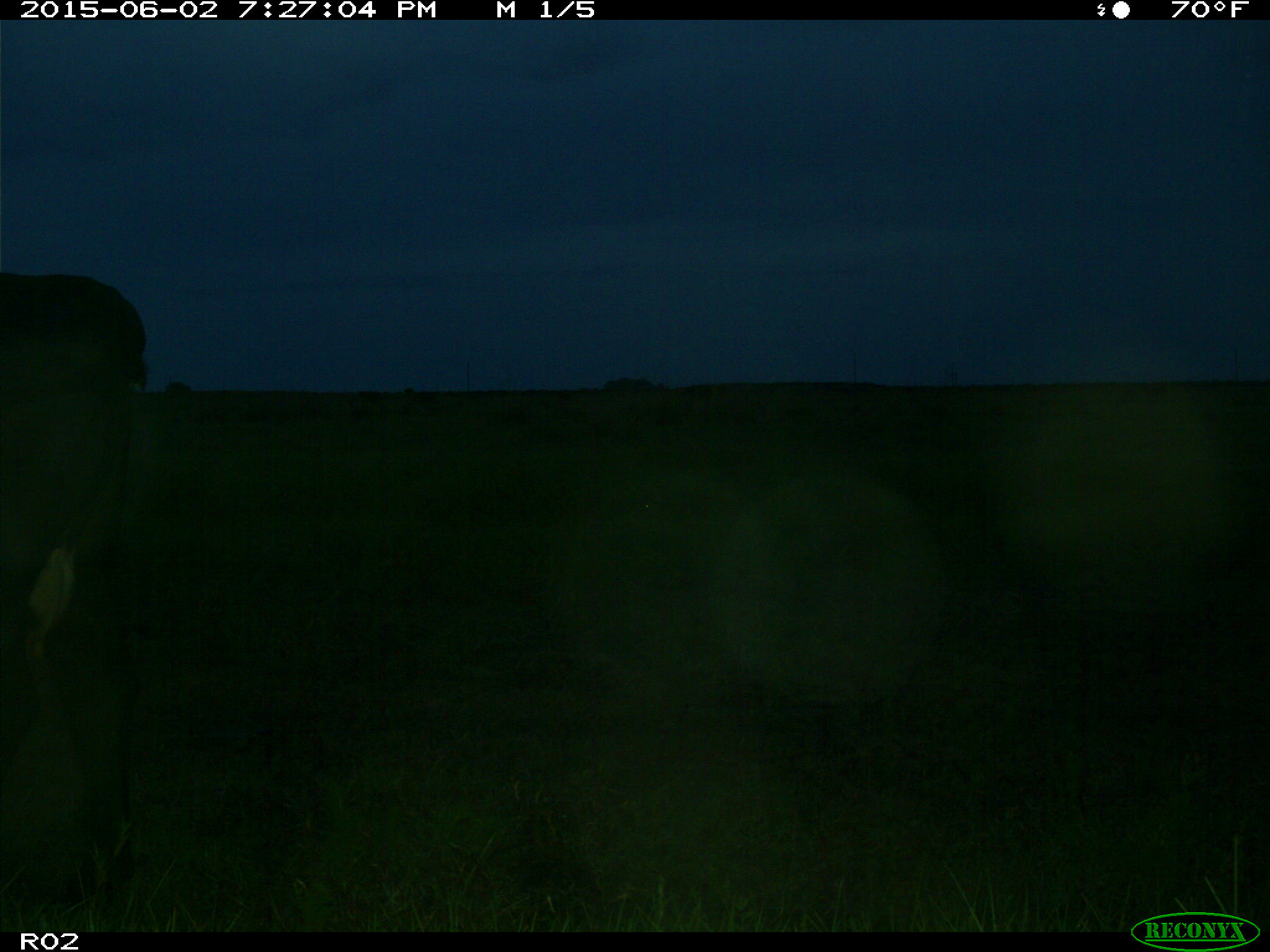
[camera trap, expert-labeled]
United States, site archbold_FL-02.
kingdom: Animalia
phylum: Chordata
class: Mammalia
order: Artiodactyla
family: Bovidae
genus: Bos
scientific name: Bos taurus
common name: domestic cow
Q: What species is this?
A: Bos taurus (domestic cow).